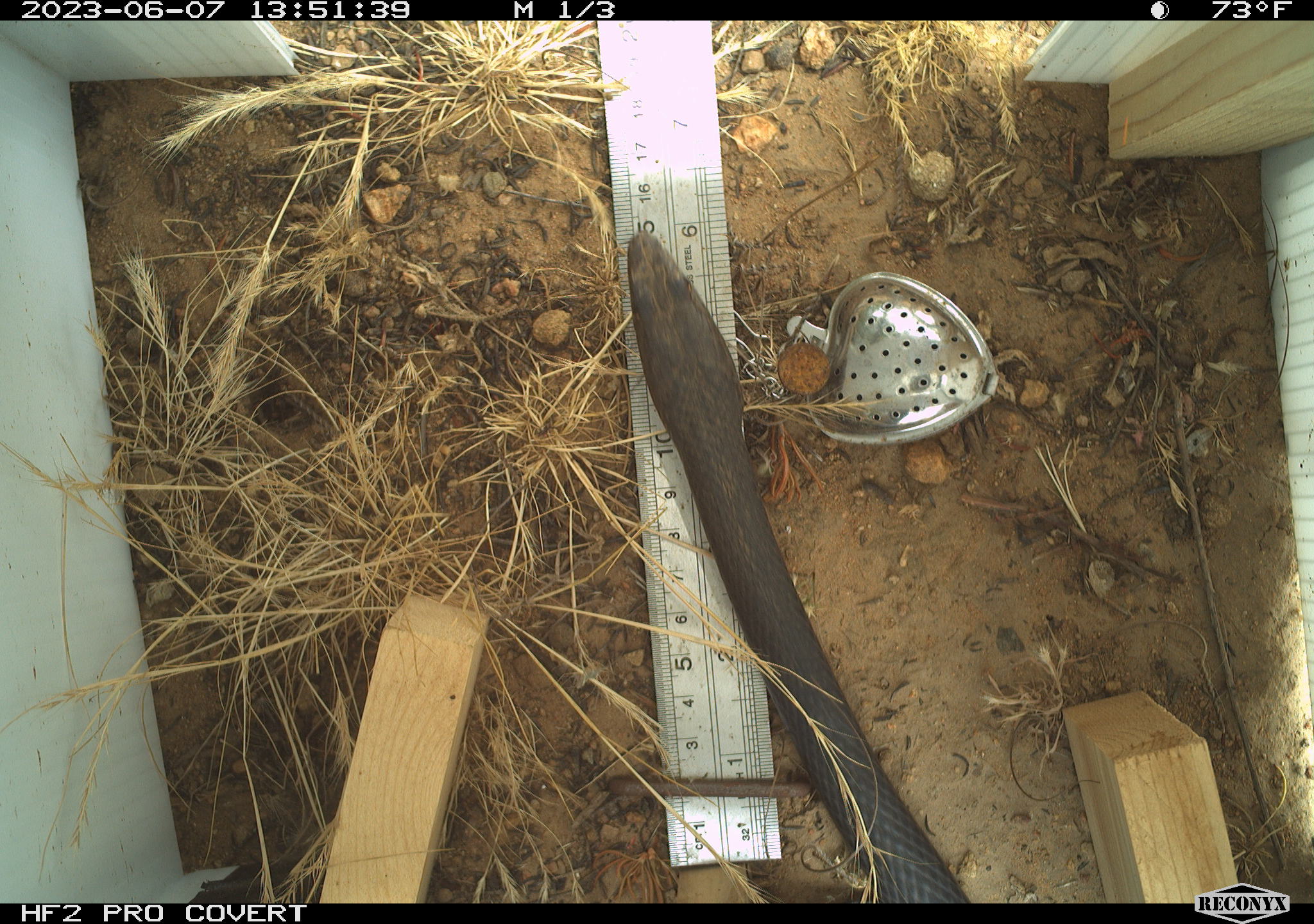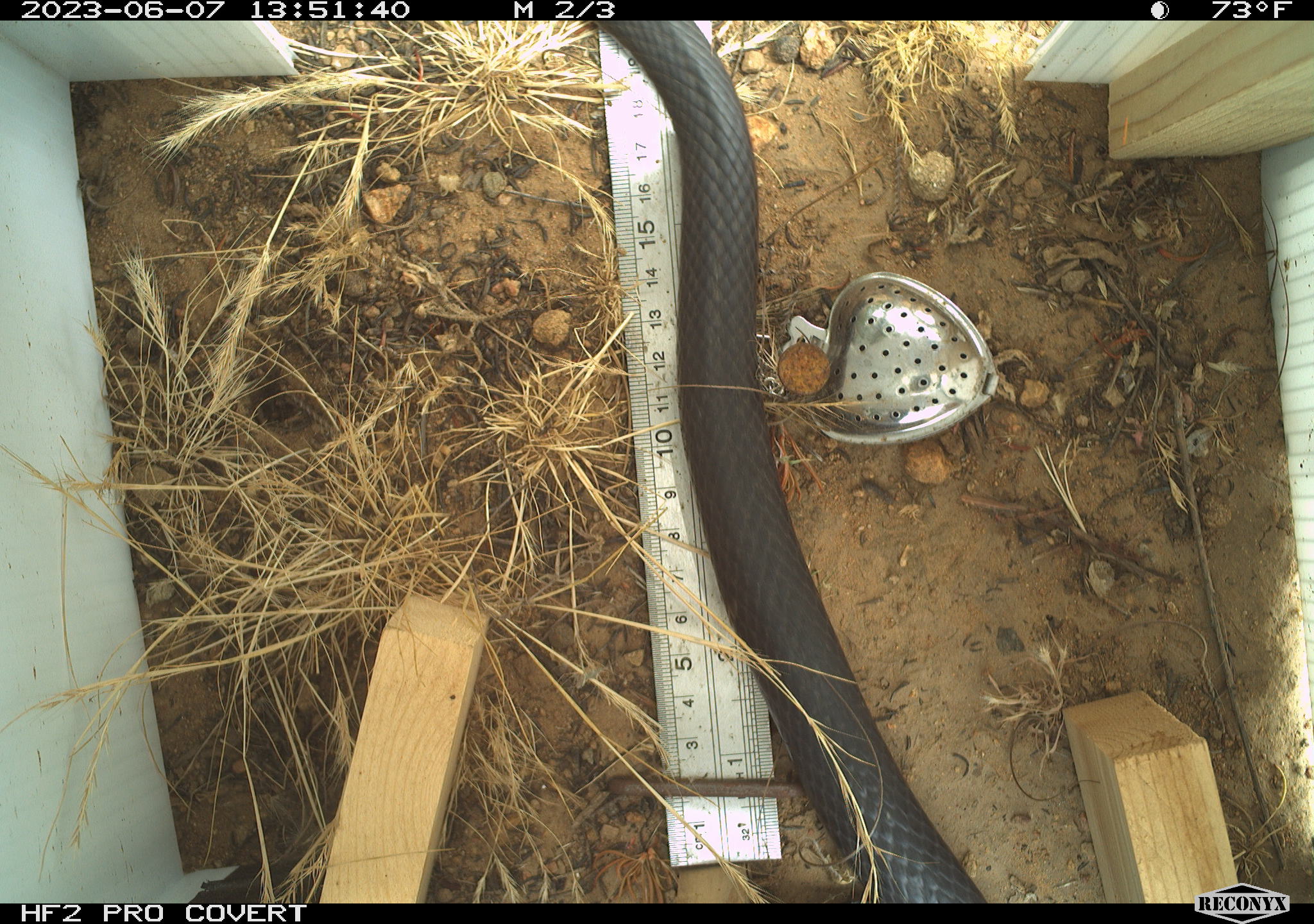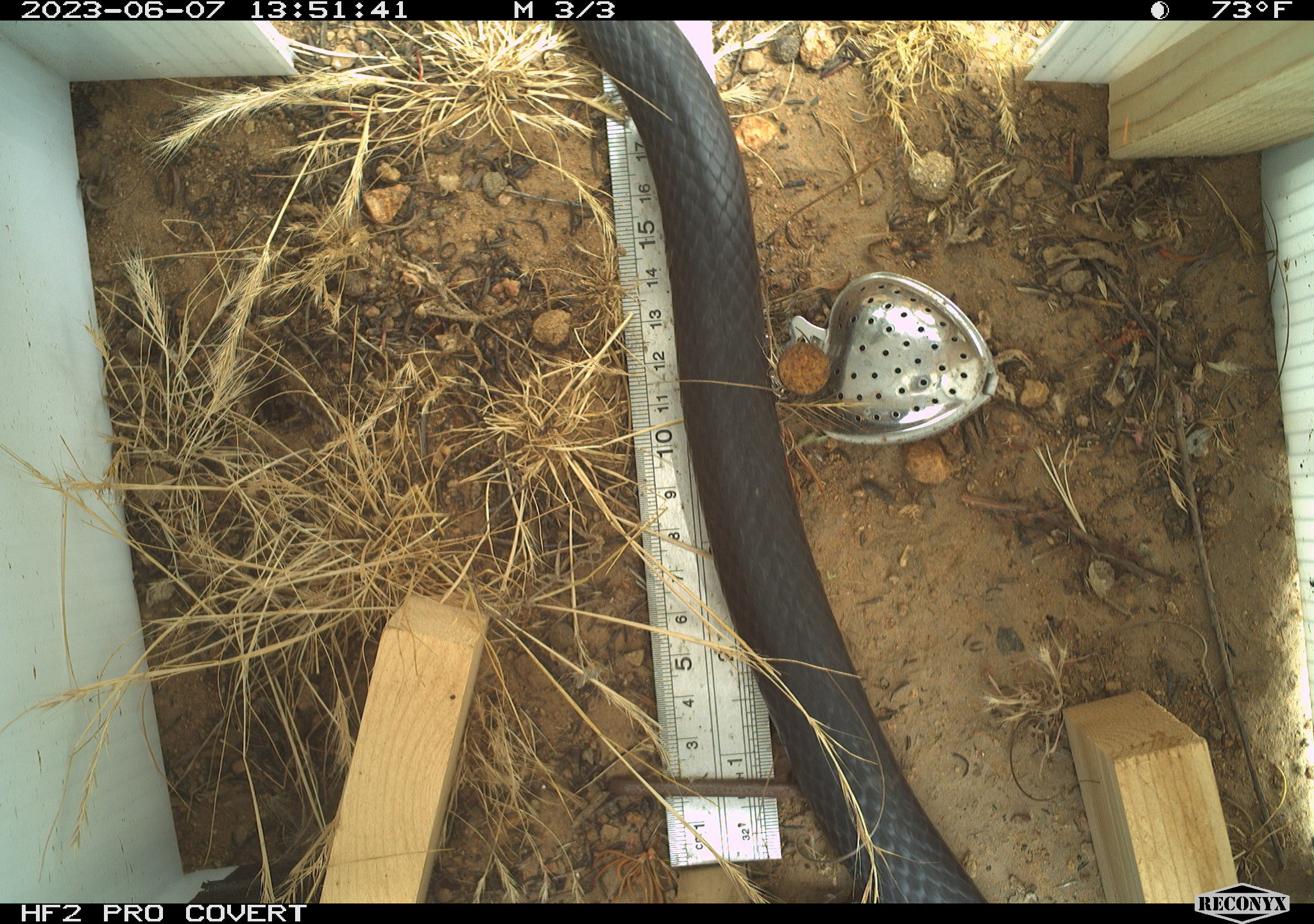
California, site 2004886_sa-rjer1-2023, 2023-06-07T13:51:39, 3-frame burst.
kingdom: Animalia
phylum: Chordata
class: Reptilia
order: Squamata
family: Colubridae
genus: Masticophis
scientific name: Masticophis fuliginosus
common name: baja california coachwhip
Baja california coachwhip (Masticophis fuliginosus).